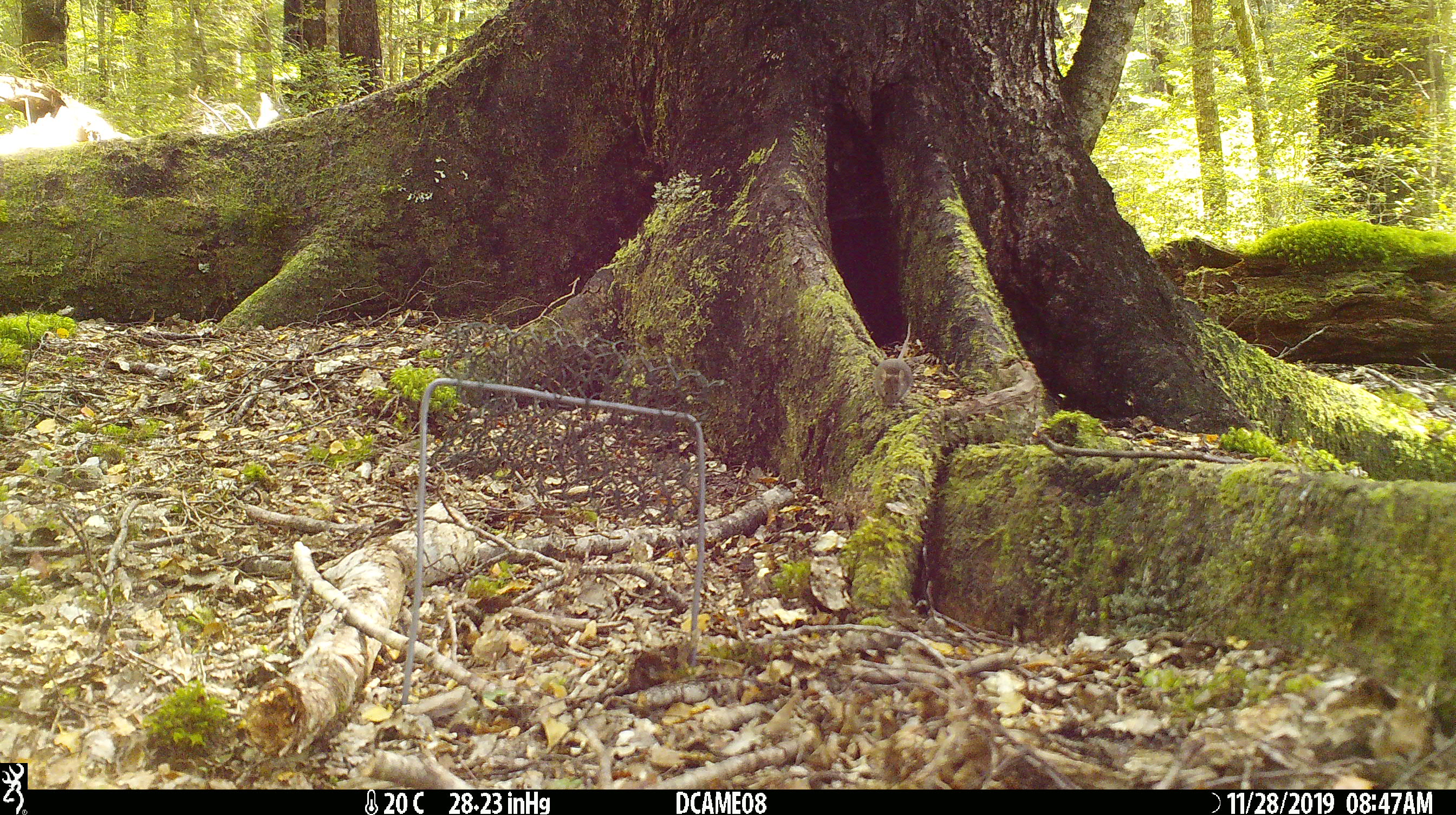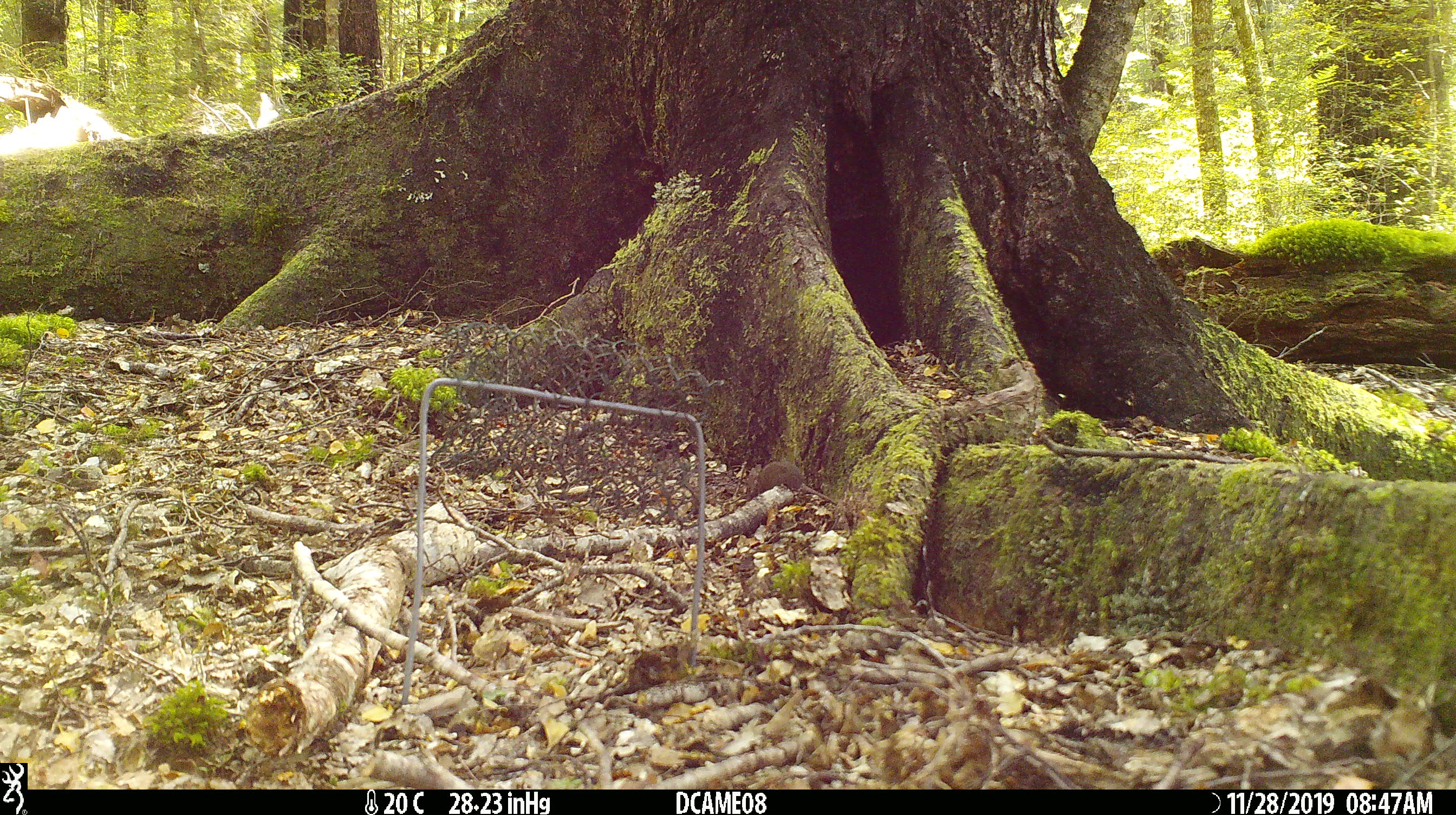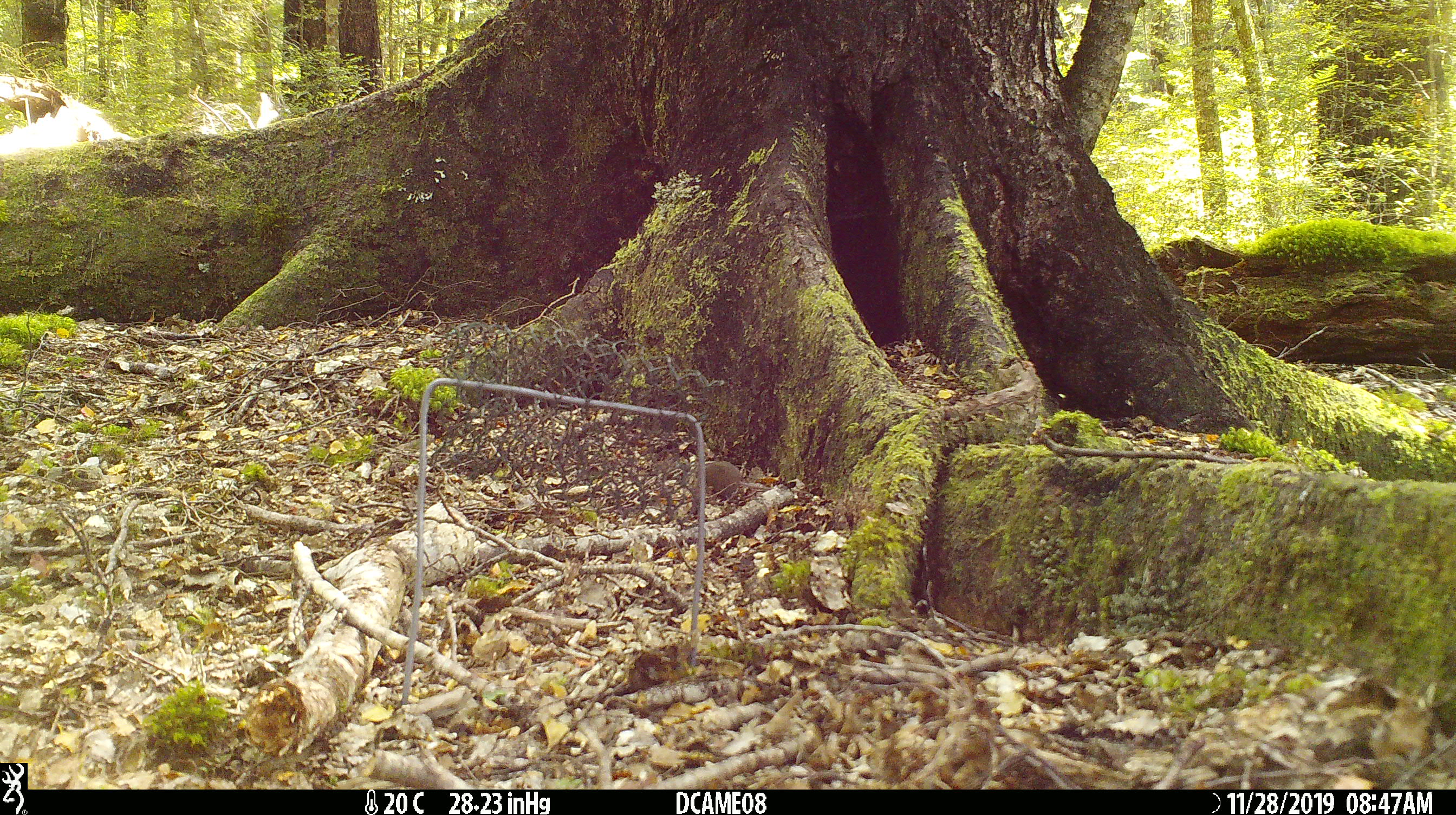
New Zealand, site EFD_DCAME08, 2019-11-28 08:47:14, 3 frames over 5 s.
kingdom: Animalia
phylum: Chordata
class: Mammalia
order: Rodentia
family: Muridae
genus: Mus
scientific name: Mus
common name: mouse